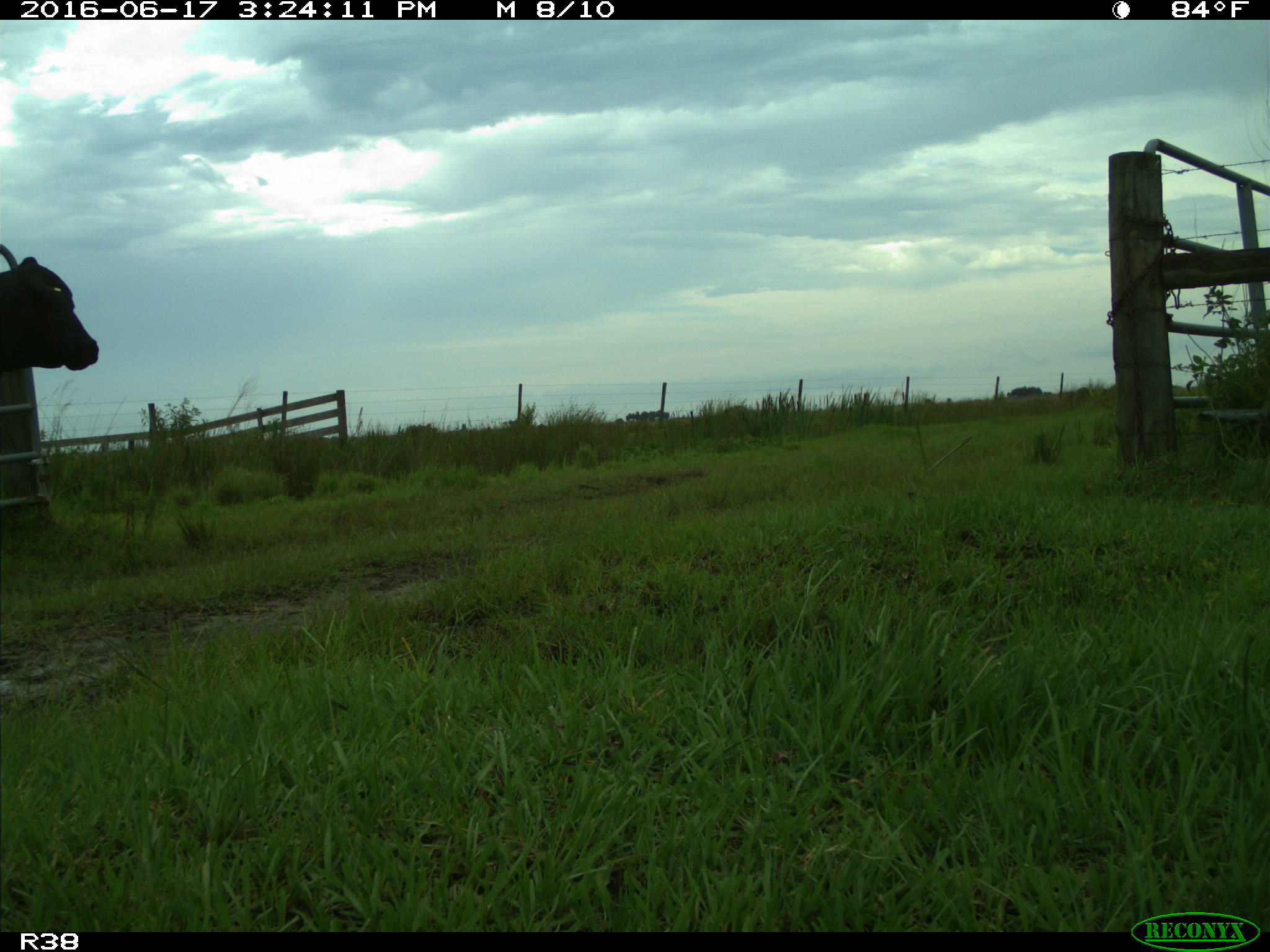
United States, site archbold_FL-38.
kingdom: Animalia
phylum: Chordata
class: Mammalia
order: Artiodactyla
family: Bovidae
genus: Bos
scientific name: Bos taurus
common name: domestic cow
Bos taurus (domestic cow).